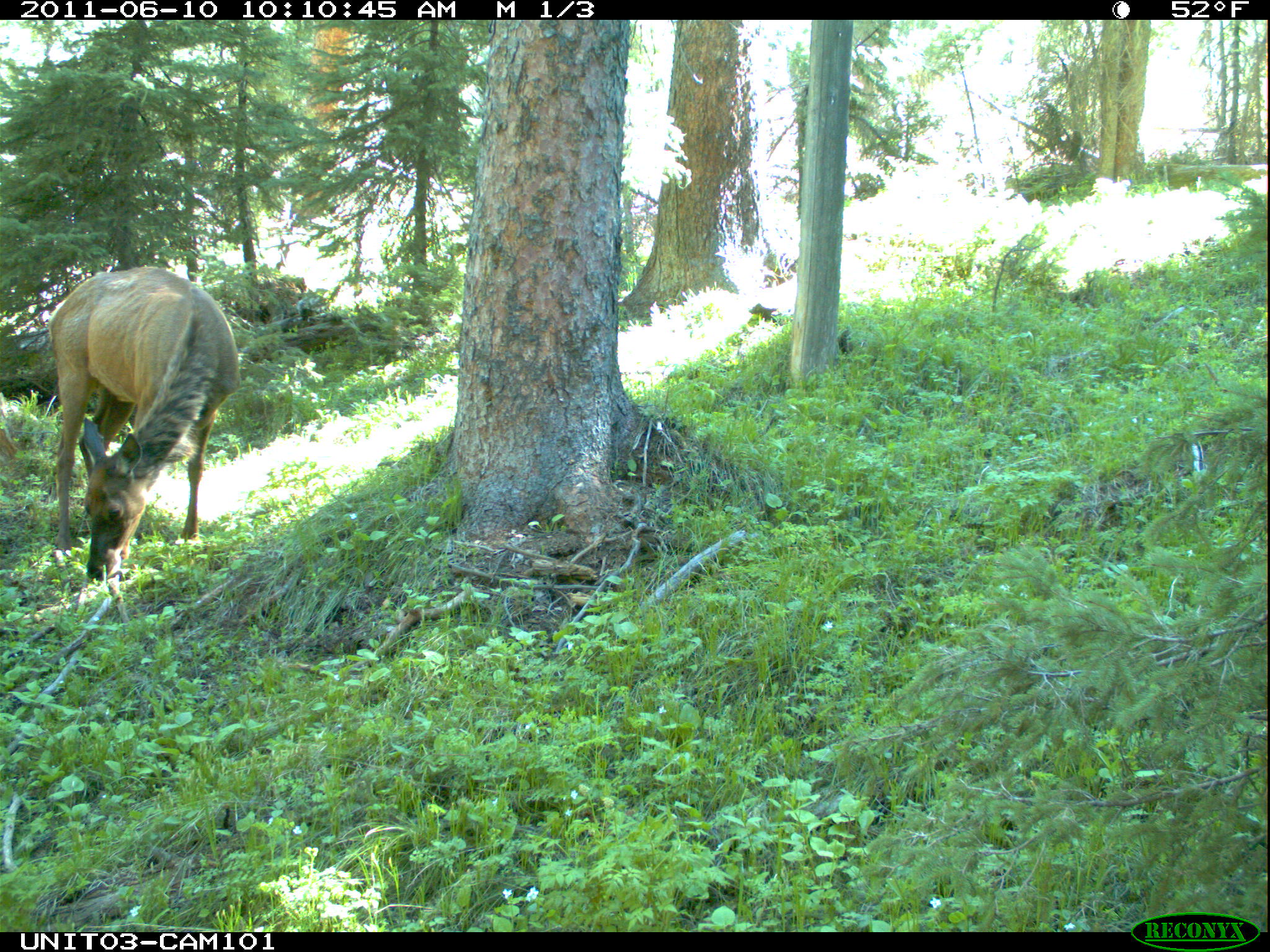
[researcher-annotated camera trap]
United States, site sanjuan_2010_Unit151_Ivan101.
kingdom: Animalia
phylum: Chordata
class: Mammalia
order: Artiodactyla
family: Cervidae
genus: Cervus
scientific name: Cervus elaphus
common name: red deer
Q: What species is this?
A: Cervus elaphus (red deer).